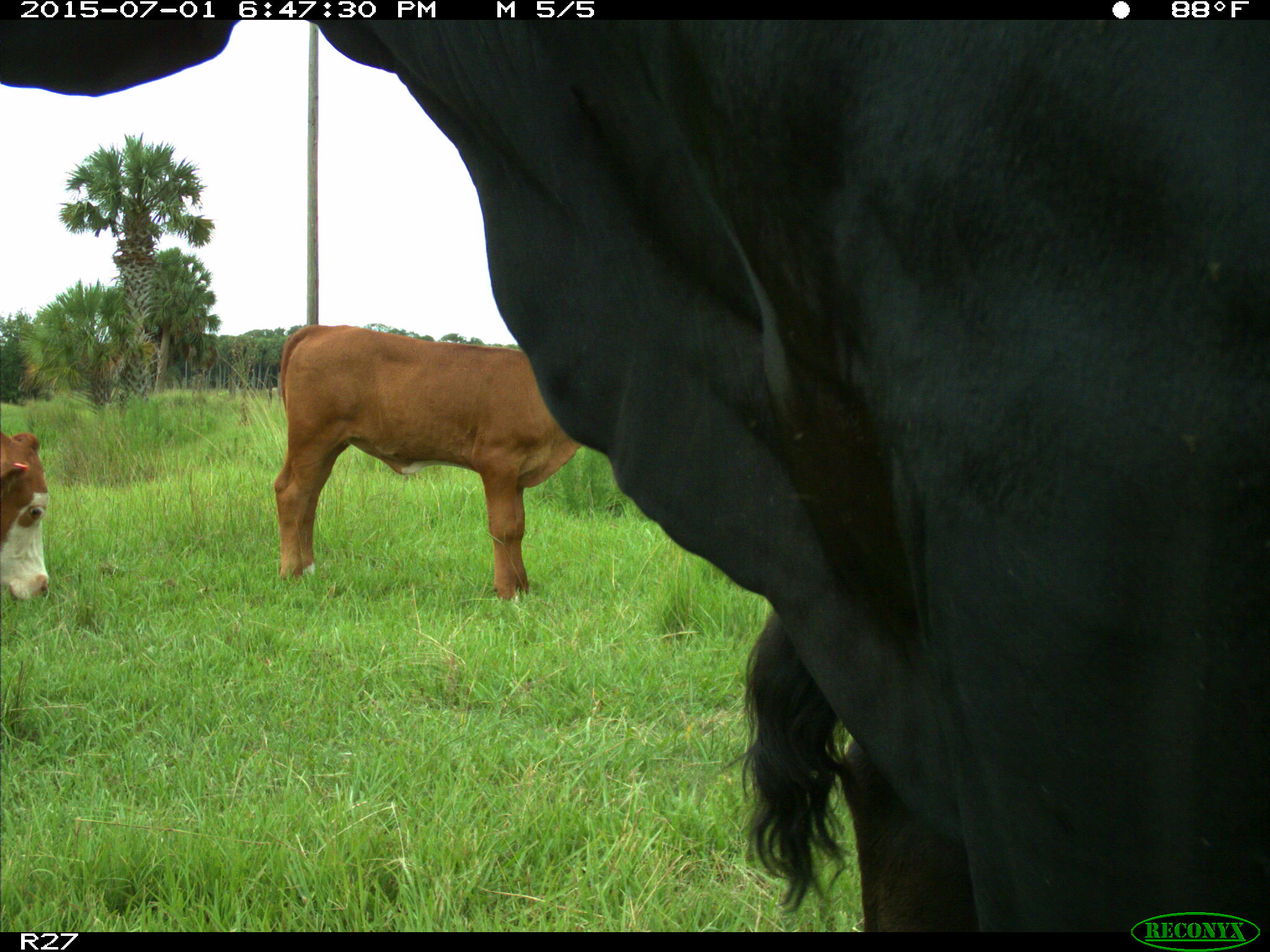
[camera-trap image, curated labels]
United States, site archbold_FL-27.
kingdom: Animalia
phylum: Chordata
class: Mammalia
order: Artiodactyla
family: Bovidae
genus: Bos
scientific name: Bos taurus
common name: domestic cow